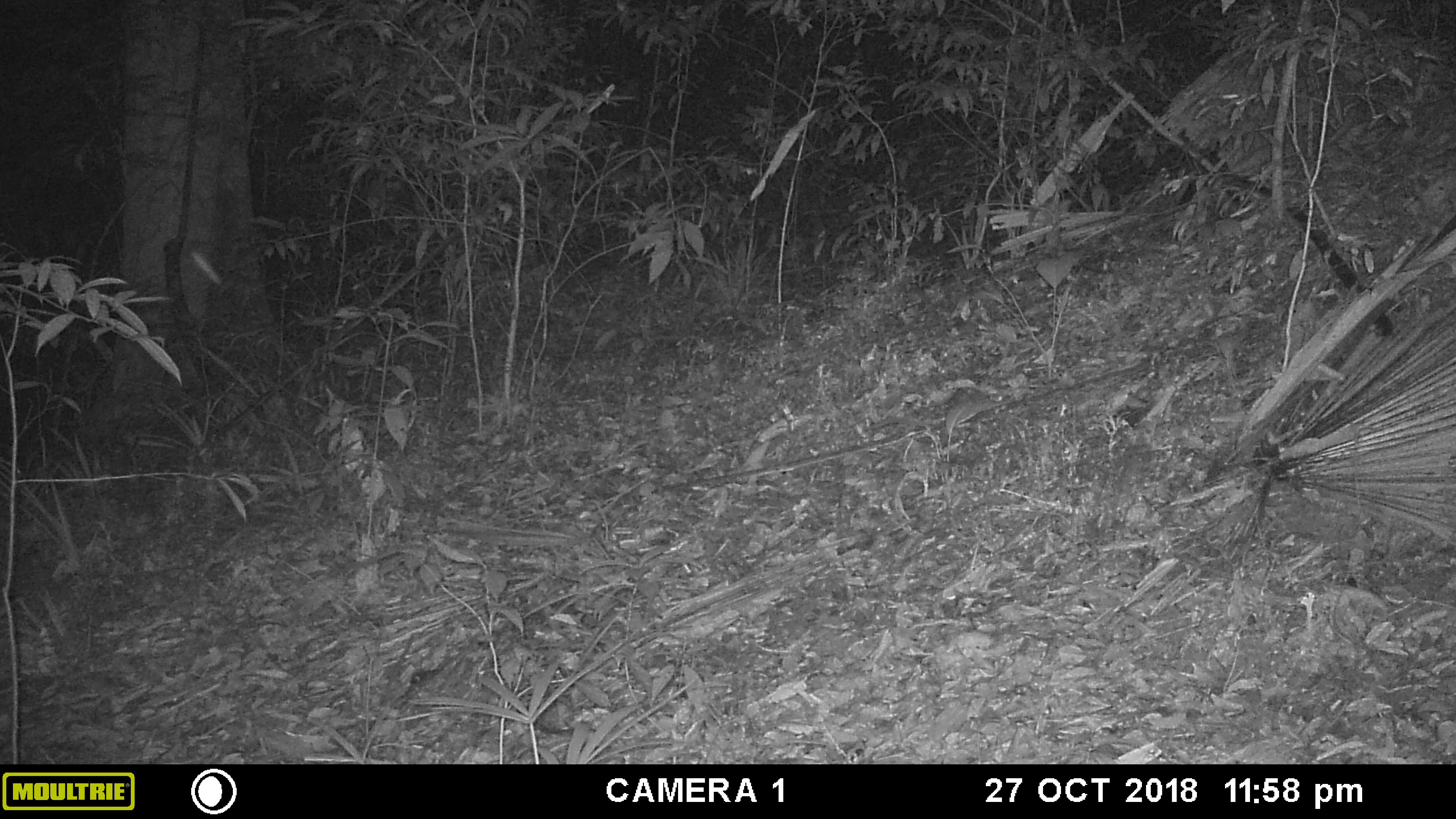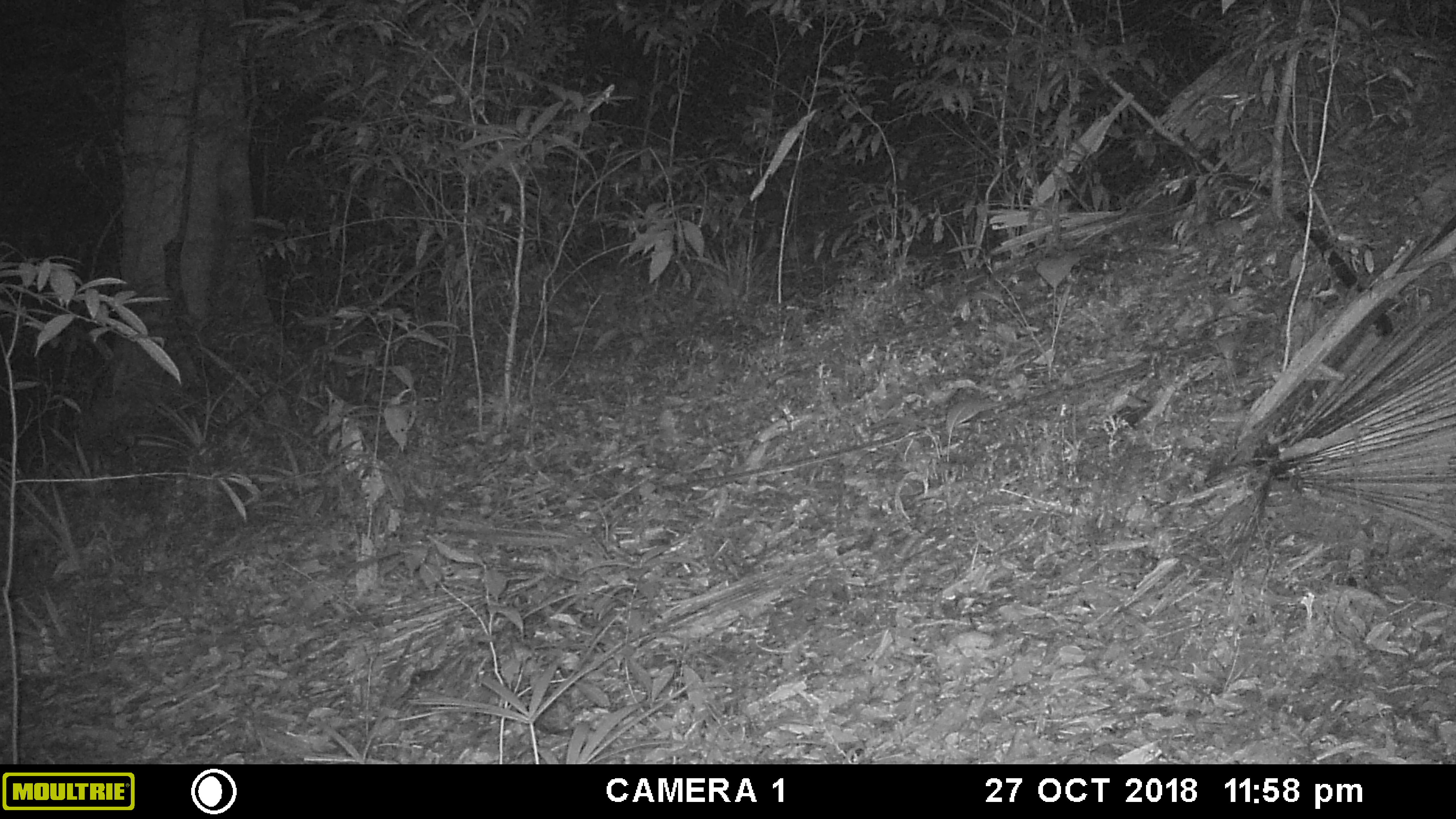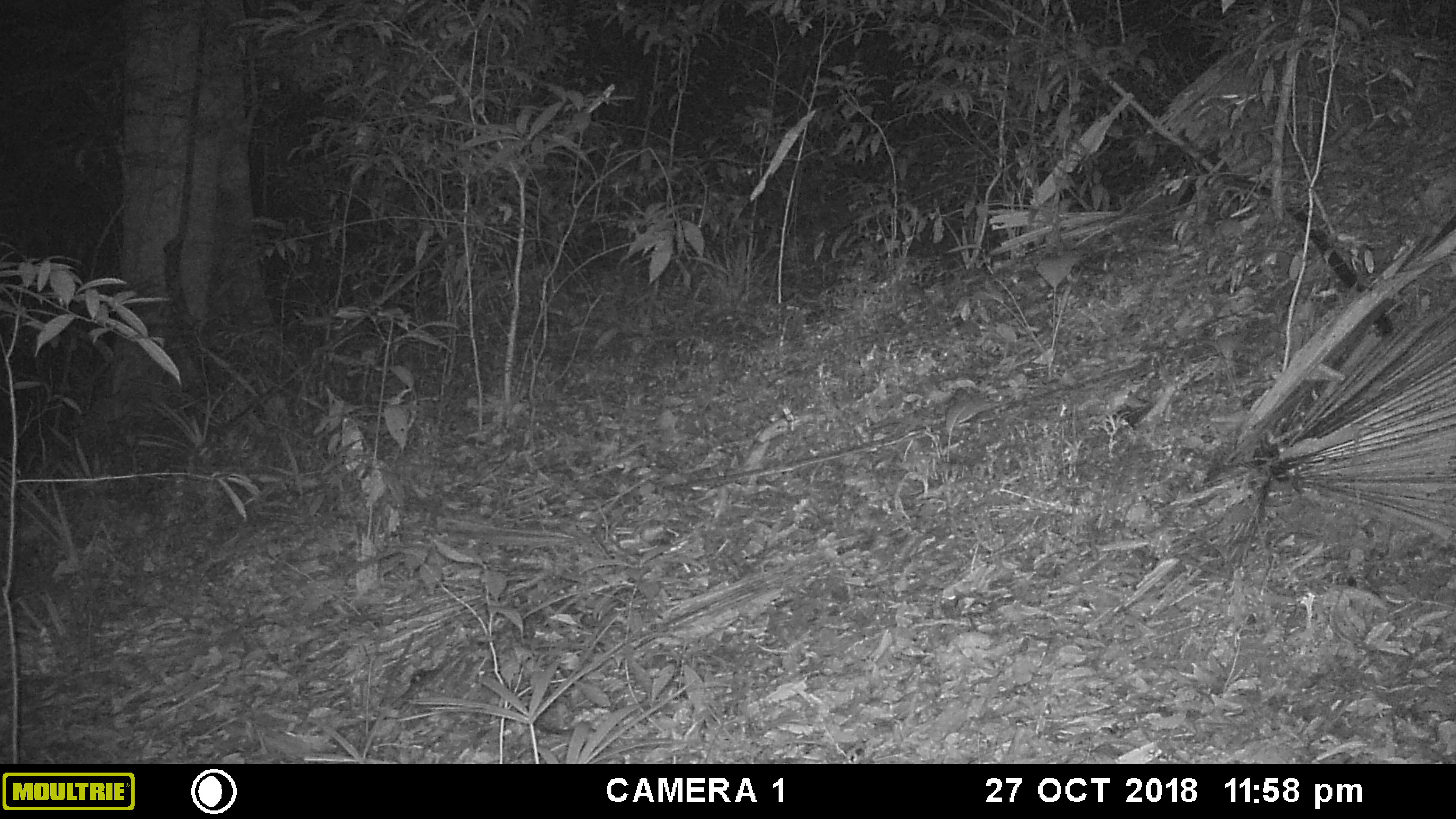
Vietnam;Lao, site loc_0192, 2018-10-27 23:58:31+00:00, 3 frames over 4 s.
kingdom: Animalia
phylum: Chordata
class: Mammalia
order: Artiodactyla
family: Cervidae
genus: Muntiacus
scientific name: Muntiacus vuquangensis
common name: large-antlered muntjac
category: large antlered muntjac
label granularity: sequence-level